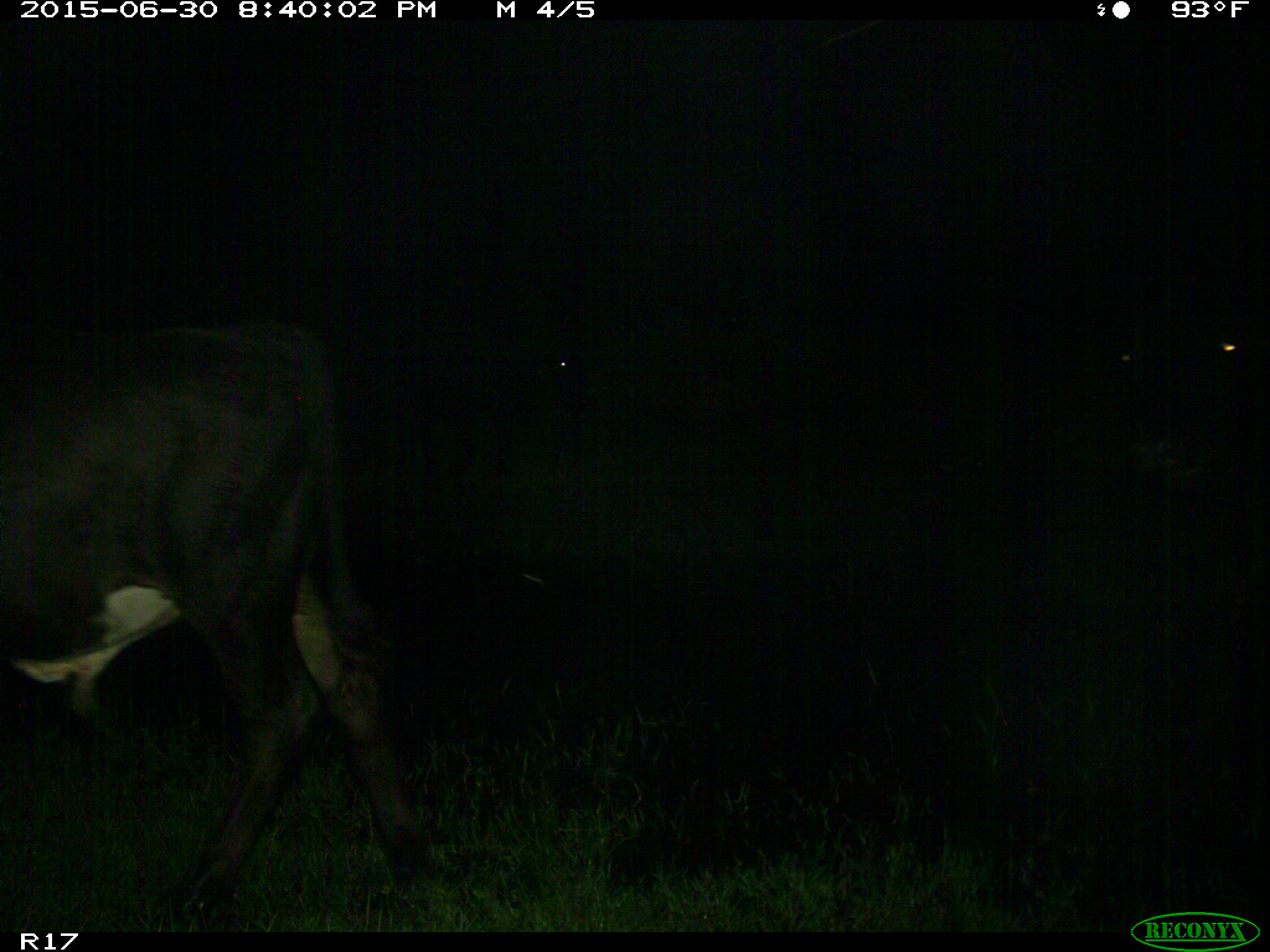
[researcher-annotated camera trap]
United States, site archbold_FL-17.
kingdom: Animalia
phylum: Chordata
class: Mammalia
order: Artiodactyla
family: Bovidae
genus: Bos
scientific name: Bos taurus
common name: domestic cow